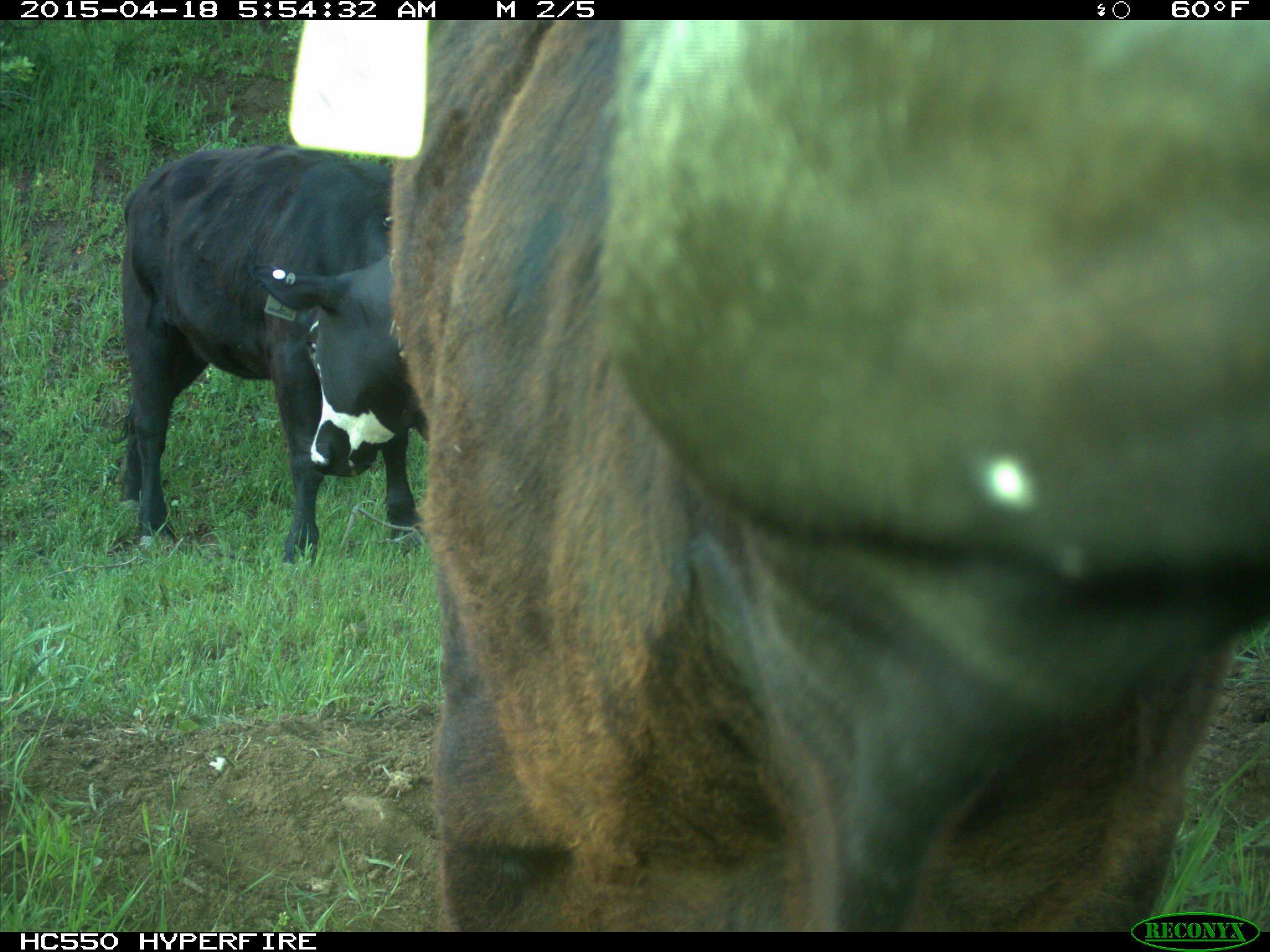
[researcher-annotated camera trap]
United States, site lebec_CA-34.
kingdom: Animalia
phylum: Chordata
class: Mammalia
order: Artiodactyla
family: Bovidae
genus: Bos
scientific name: Bos taurus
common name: domestic cow